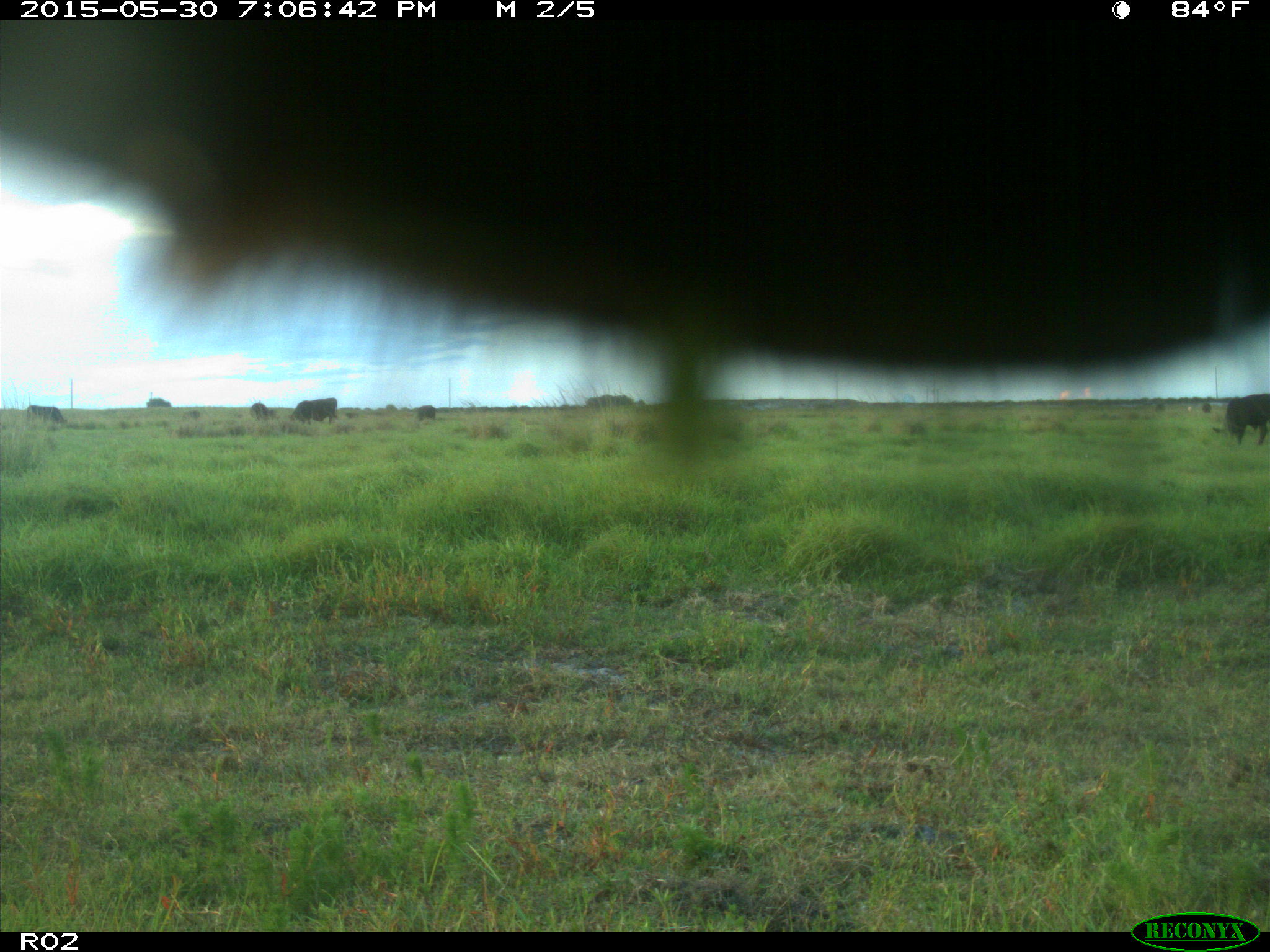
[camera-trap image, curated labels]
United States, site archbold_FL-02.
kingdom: Animalia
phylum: Chordata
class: Mammalia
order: Artiodactyla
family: Bovidae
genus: Bos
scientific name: Bos taurus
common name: domestic cow